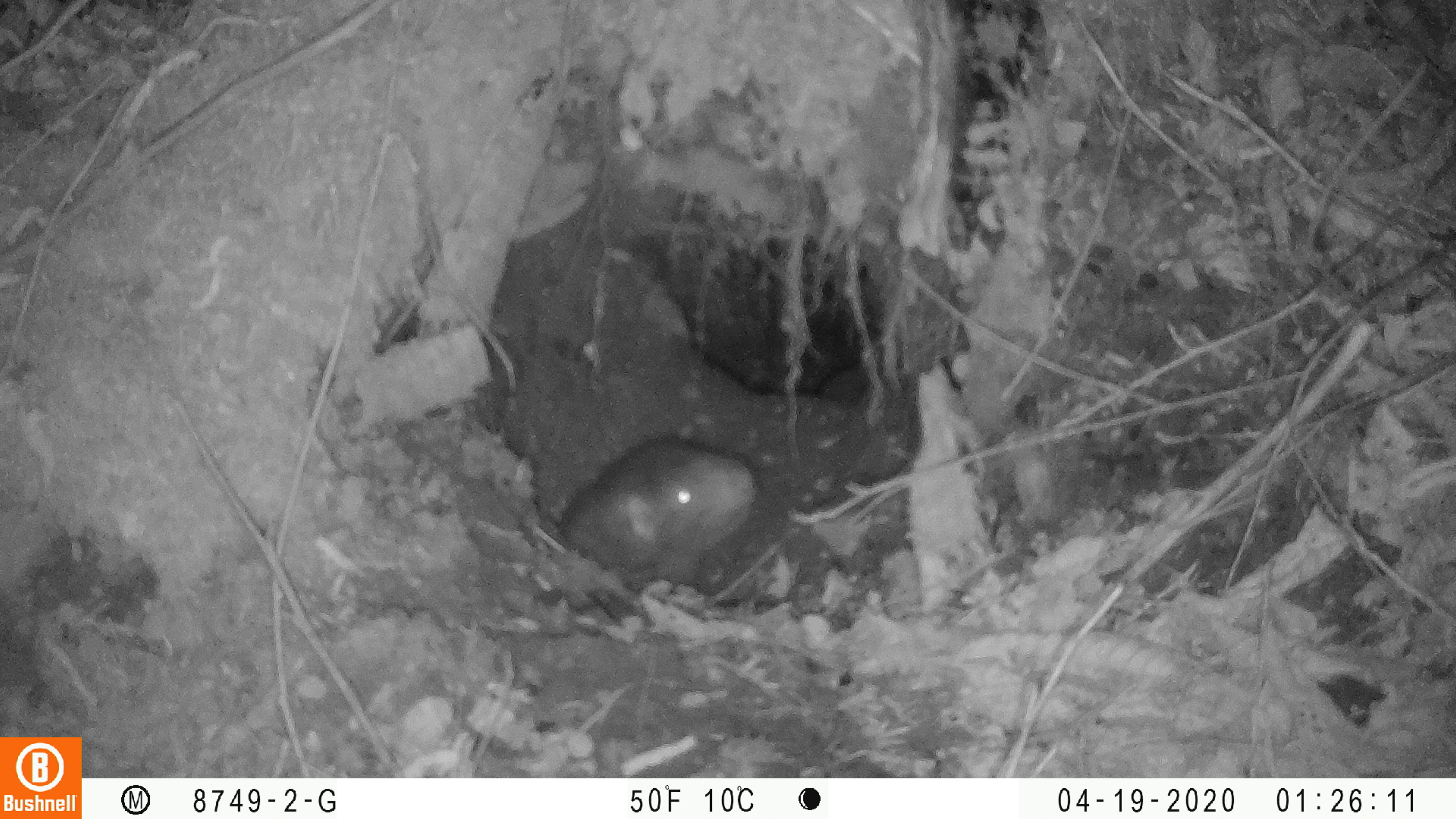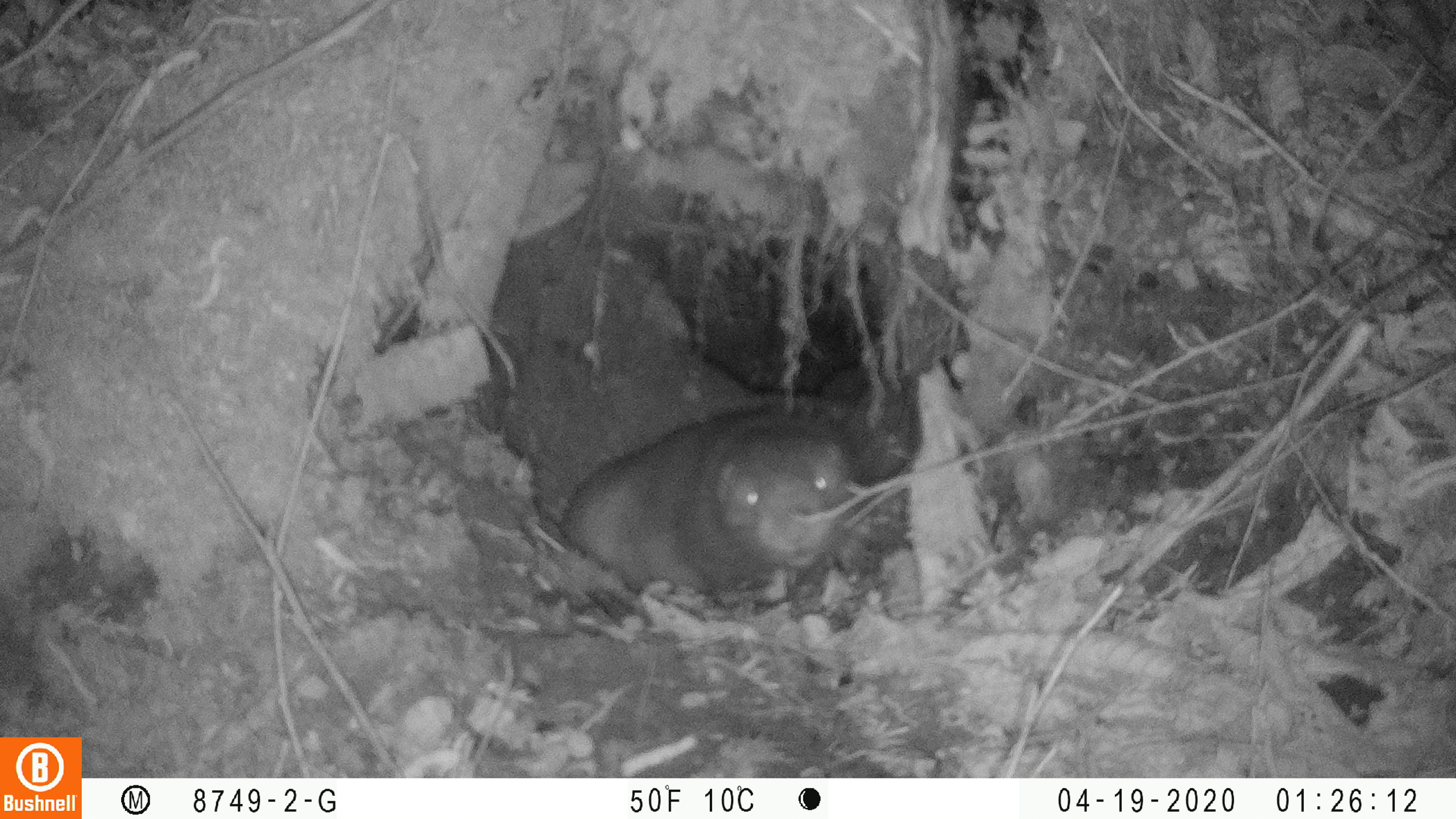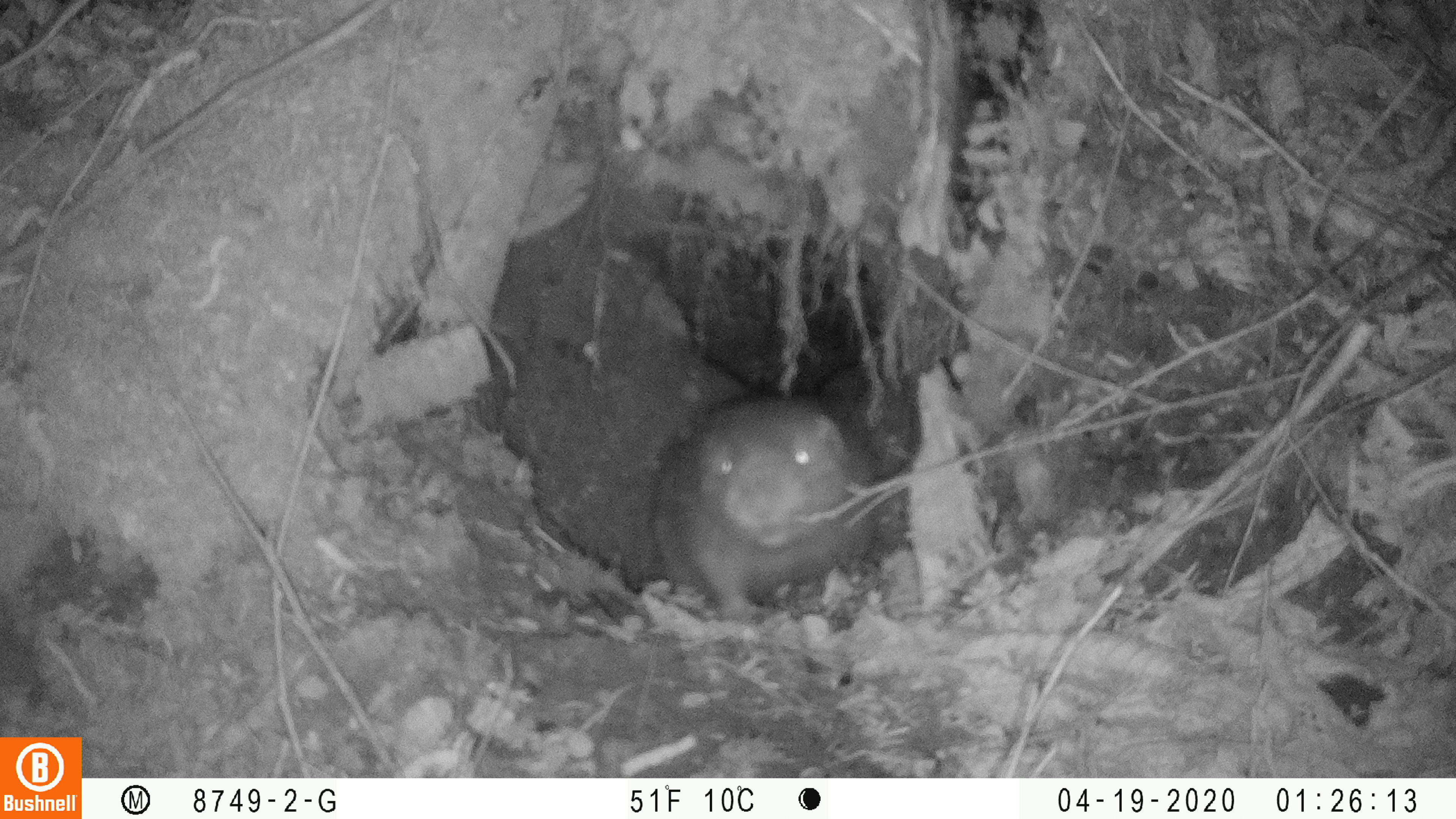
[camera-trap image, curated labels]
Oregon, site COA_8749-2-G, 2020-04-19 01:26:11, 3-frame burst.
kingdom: Animalia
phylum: Chordata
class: Mammalia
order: Rodentia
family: Aplodontiidae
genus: Aplodontia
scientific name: Aplodontia rufa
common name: mountain beaver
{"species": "mountain beaver (Aplodontia rufa)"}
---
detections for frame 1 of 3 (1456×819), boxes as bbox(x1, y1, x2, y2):
mountain beaver: bbox(552, 431, 761, 588)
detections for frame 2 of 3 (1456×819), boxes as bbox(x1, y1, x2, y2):
mountain beaver: bbox(562, 391, 857, 607)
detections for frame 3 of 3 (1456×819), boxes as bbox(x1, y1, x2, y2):
mountain beaver: bbox(645, 387, 880, 626)